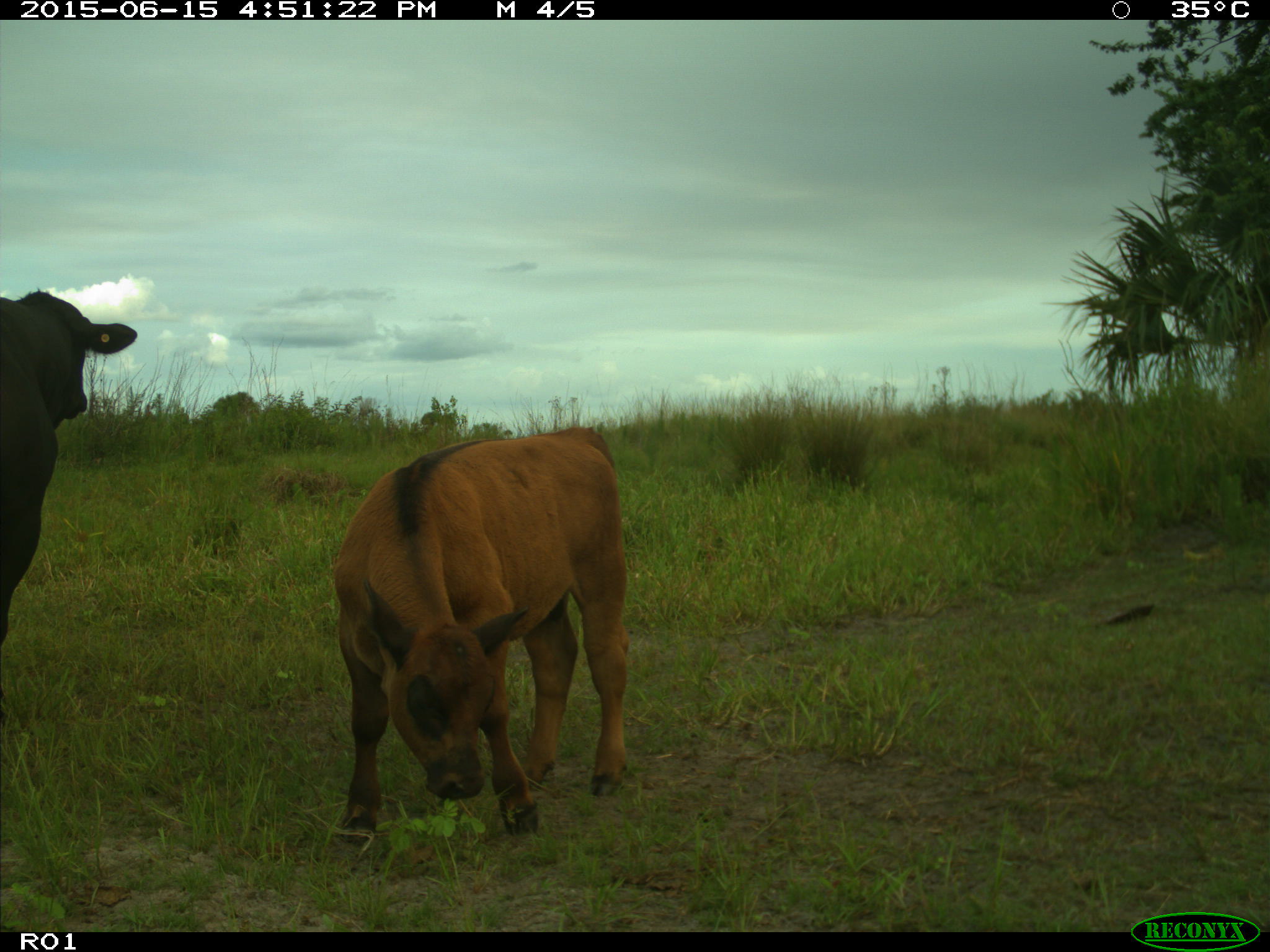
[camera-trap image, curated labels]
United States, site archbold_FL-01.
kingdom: Animalia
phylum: Chordata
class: Mammalia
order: Artiodactyla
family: Bovidae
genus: Bos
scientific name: Bos taurus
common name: domestic cow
Bos taurus (domestic cow).